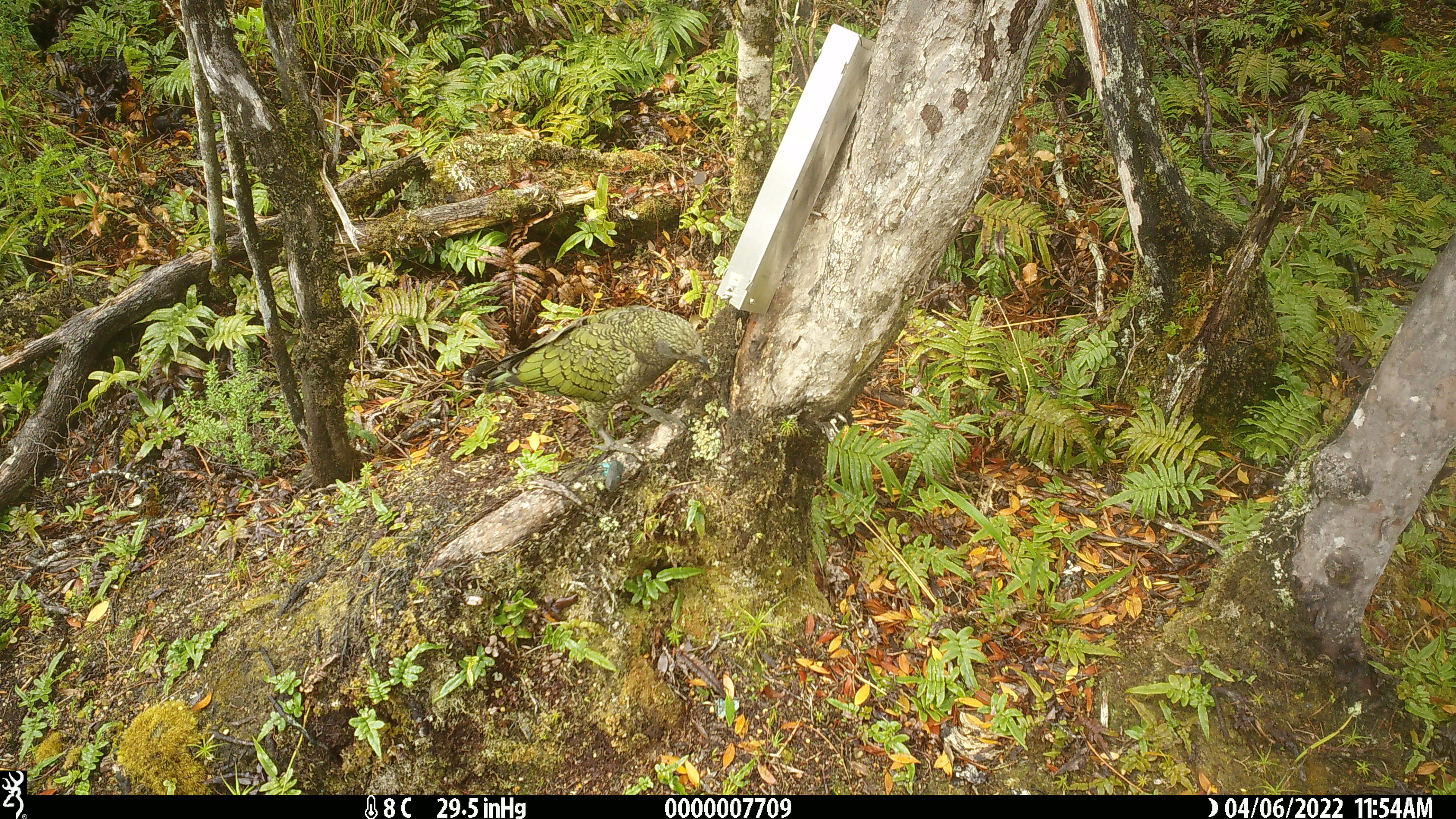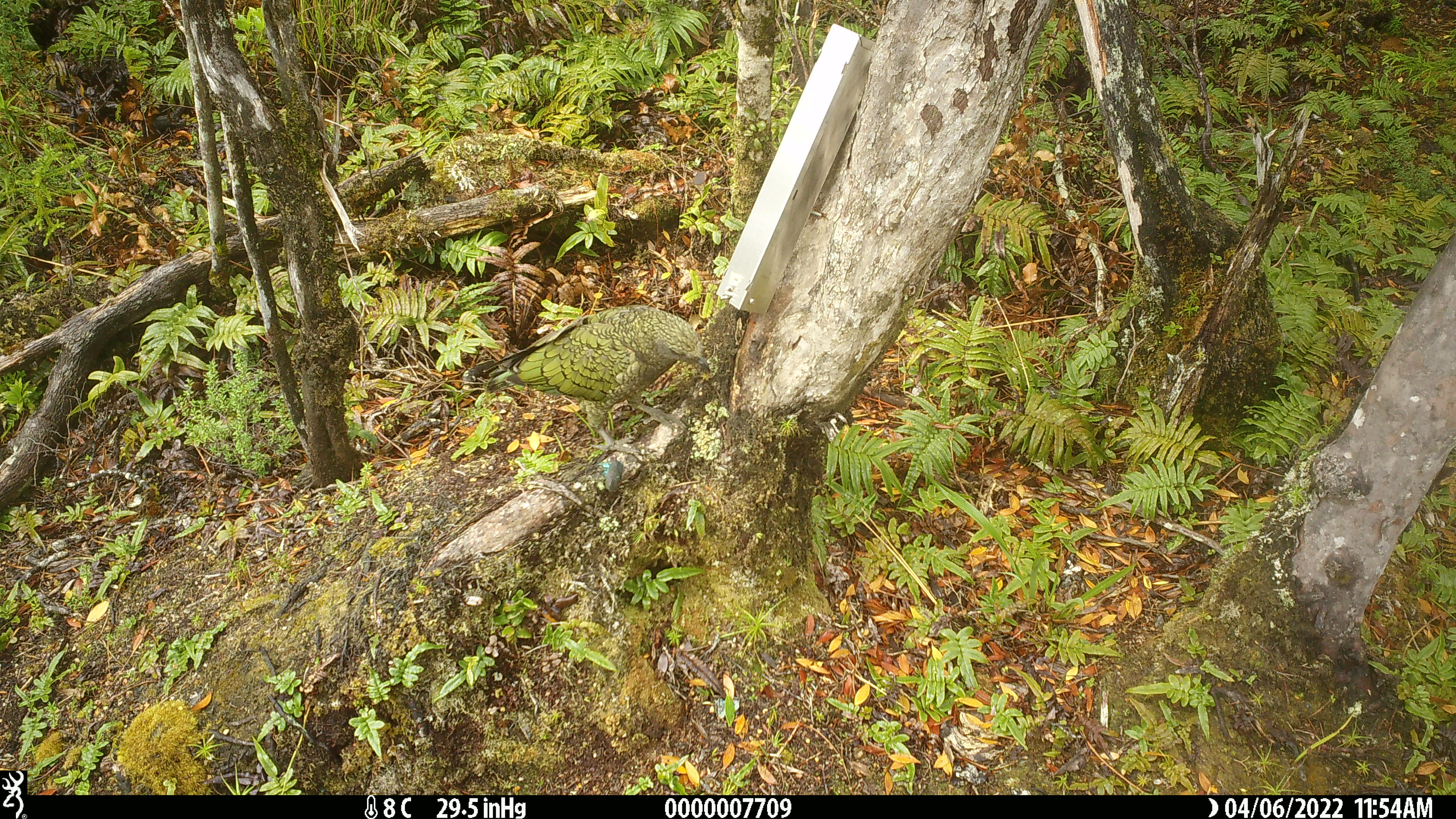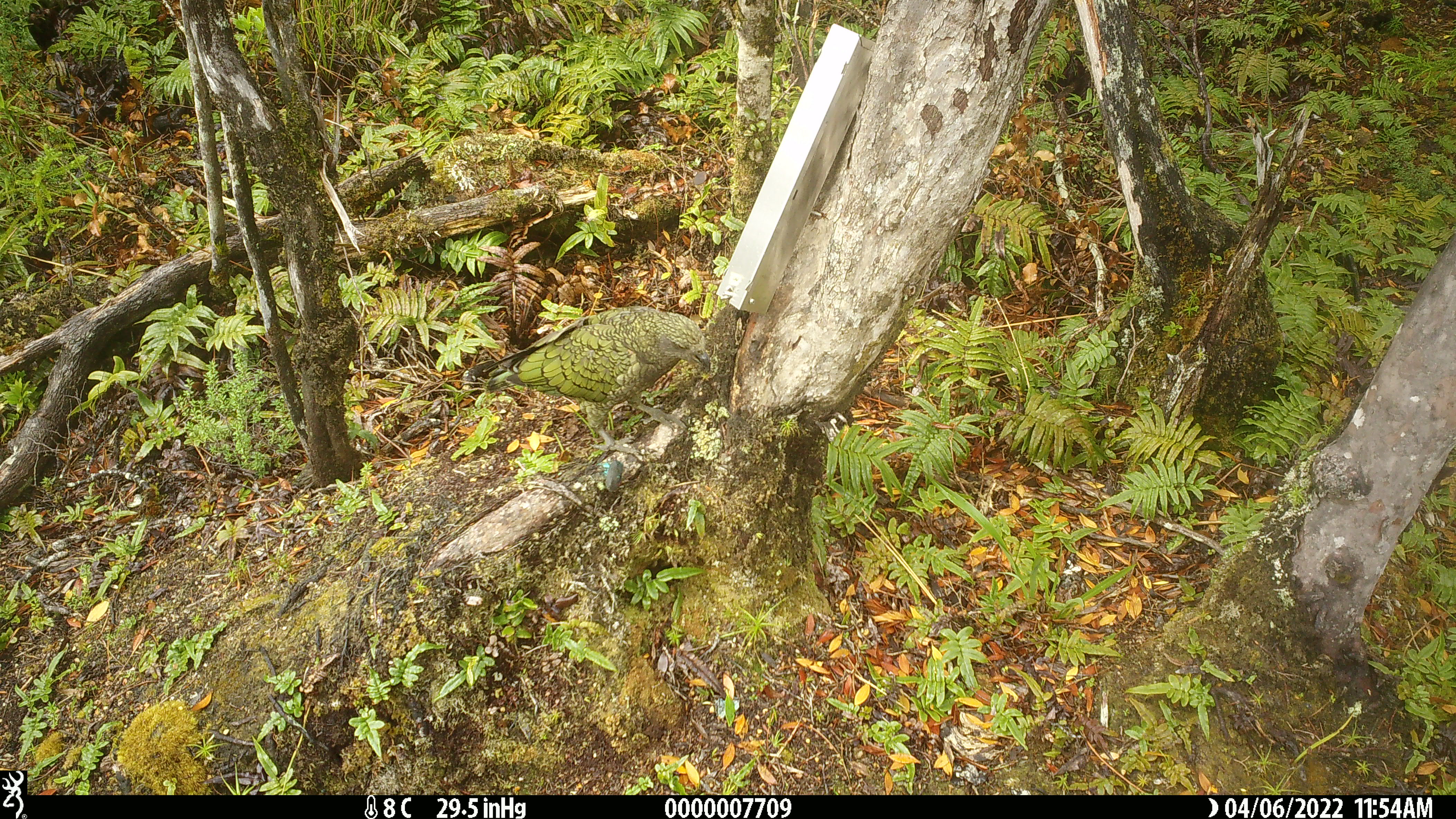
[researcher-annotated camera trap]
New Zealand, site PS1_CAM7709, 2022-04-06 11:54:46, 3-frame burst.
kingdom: Animalia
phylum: Chordata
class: Aves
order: Psittaciformes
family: Strigopidae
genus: Nestor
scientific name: Nestor notabilis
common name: kea